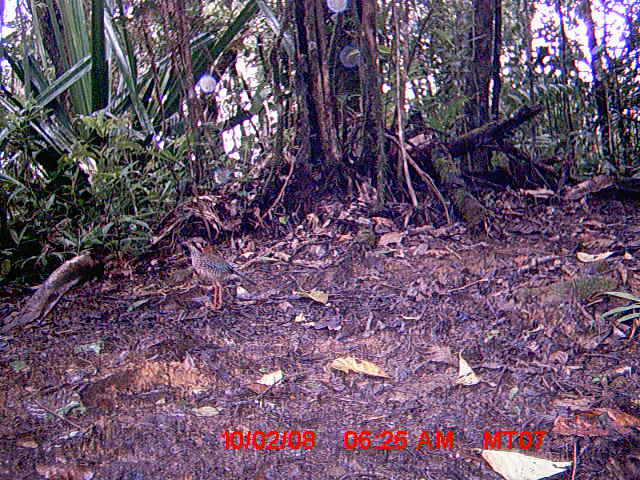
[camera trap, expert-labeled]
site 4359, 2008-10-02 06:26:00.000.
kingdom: Animalia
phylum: Chordata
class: Aves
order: Coraciiformes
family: Brachypteraciidae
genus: Brachypteracias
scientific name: Brachypteracias squamiger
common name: scaly ground-roller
Brachypteracias squamiger (scaly ground-roller), count 1.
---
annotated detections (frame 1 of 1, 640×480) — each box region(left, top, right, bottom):
brachypteracias squamiger: region(180, 237, 257, 309)